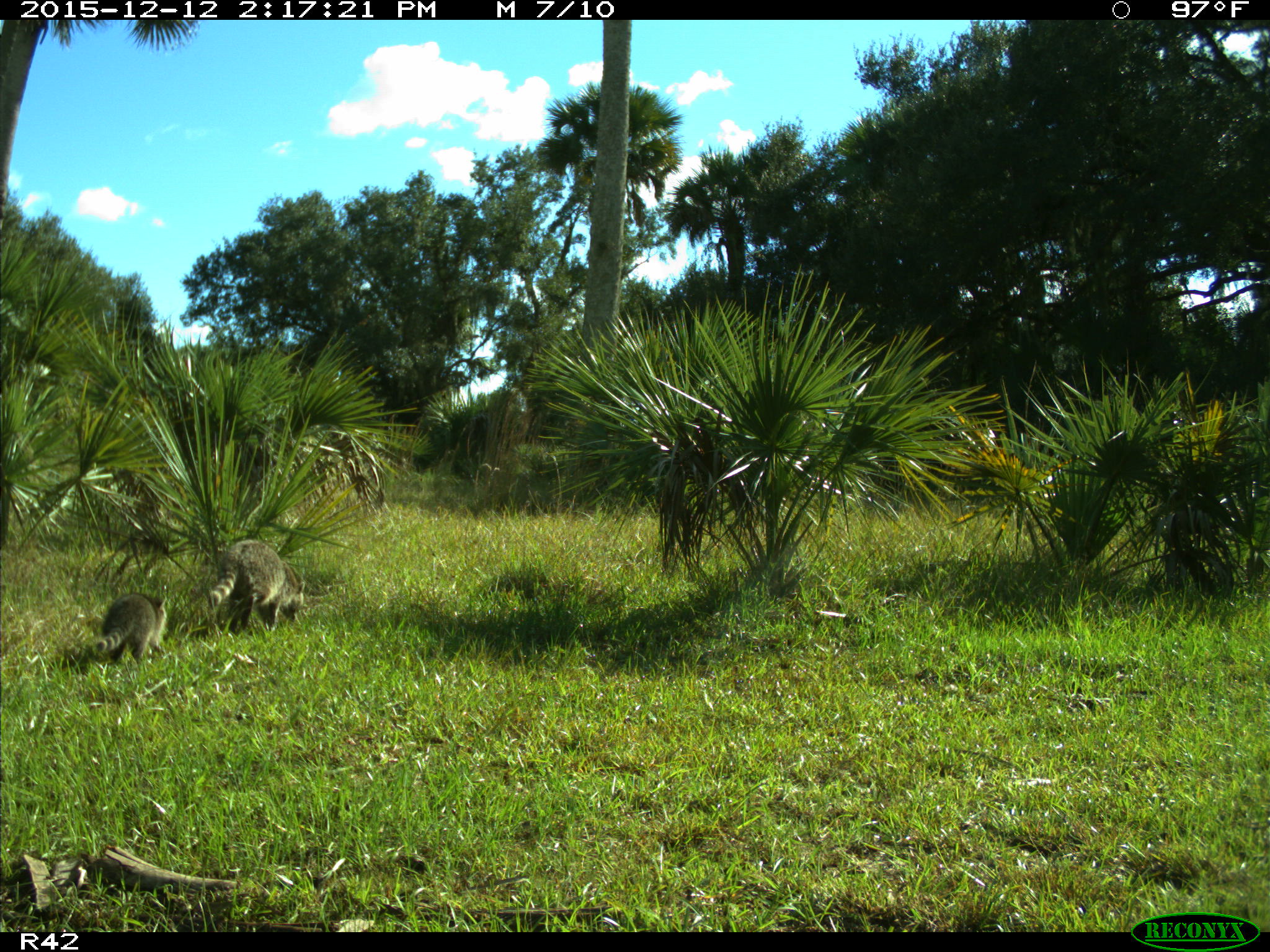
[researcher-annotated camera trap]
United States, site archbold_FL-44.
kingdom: Animalia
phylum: Chordata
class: Mammalia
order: Carnivora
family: Procyonidae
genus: Procyon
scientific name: Procyon lotor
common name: common raccoon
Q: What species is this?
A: Procyon lotor (common raccoon).